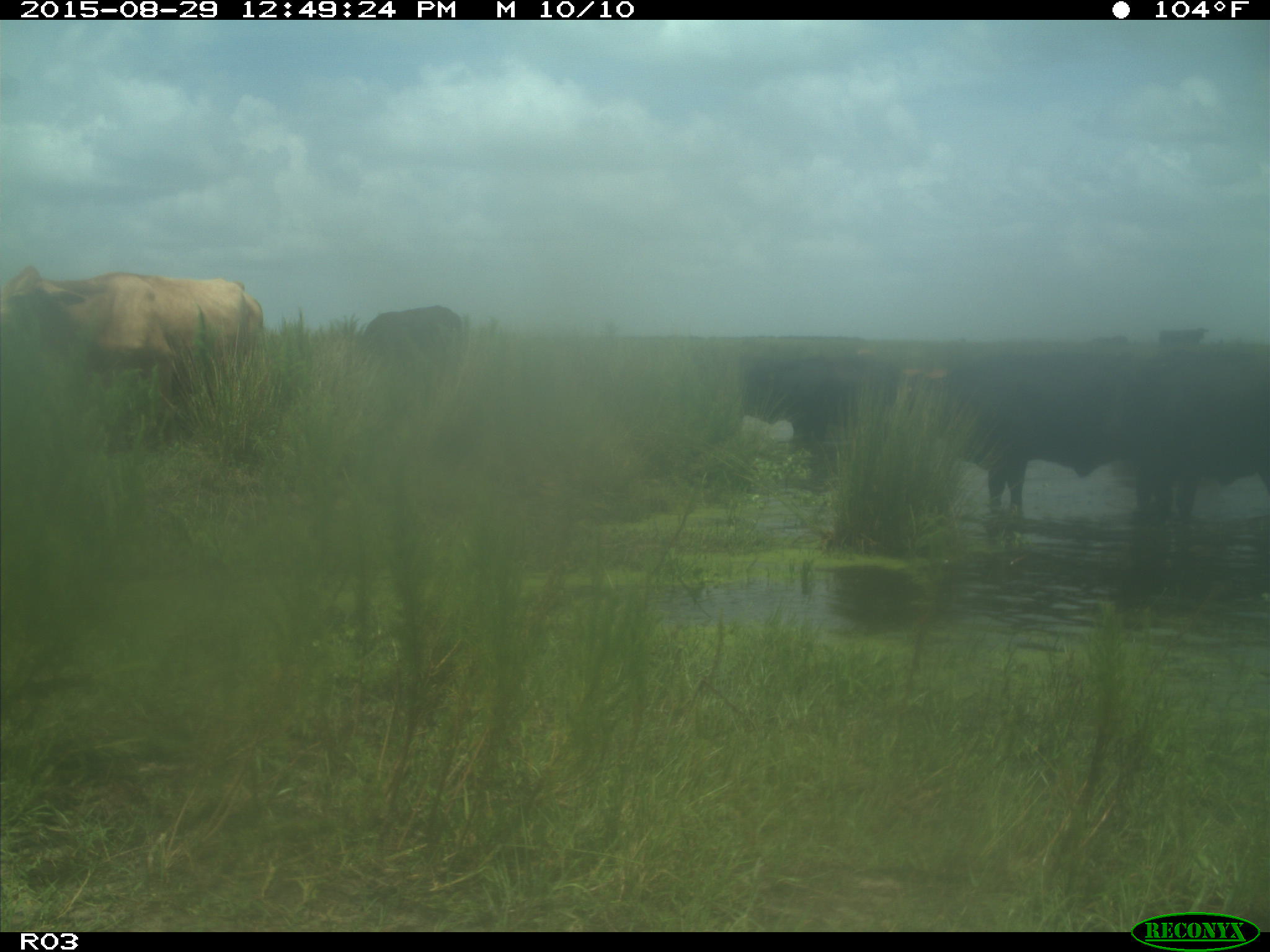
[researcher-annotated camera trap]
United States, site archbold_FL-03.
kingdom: Animalia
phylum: Chordata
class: Mammalia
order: Artiodactyla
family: Bovidae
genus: Bos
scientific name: Bos taurus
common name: domestic cow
Bos taurus (domestic cow).